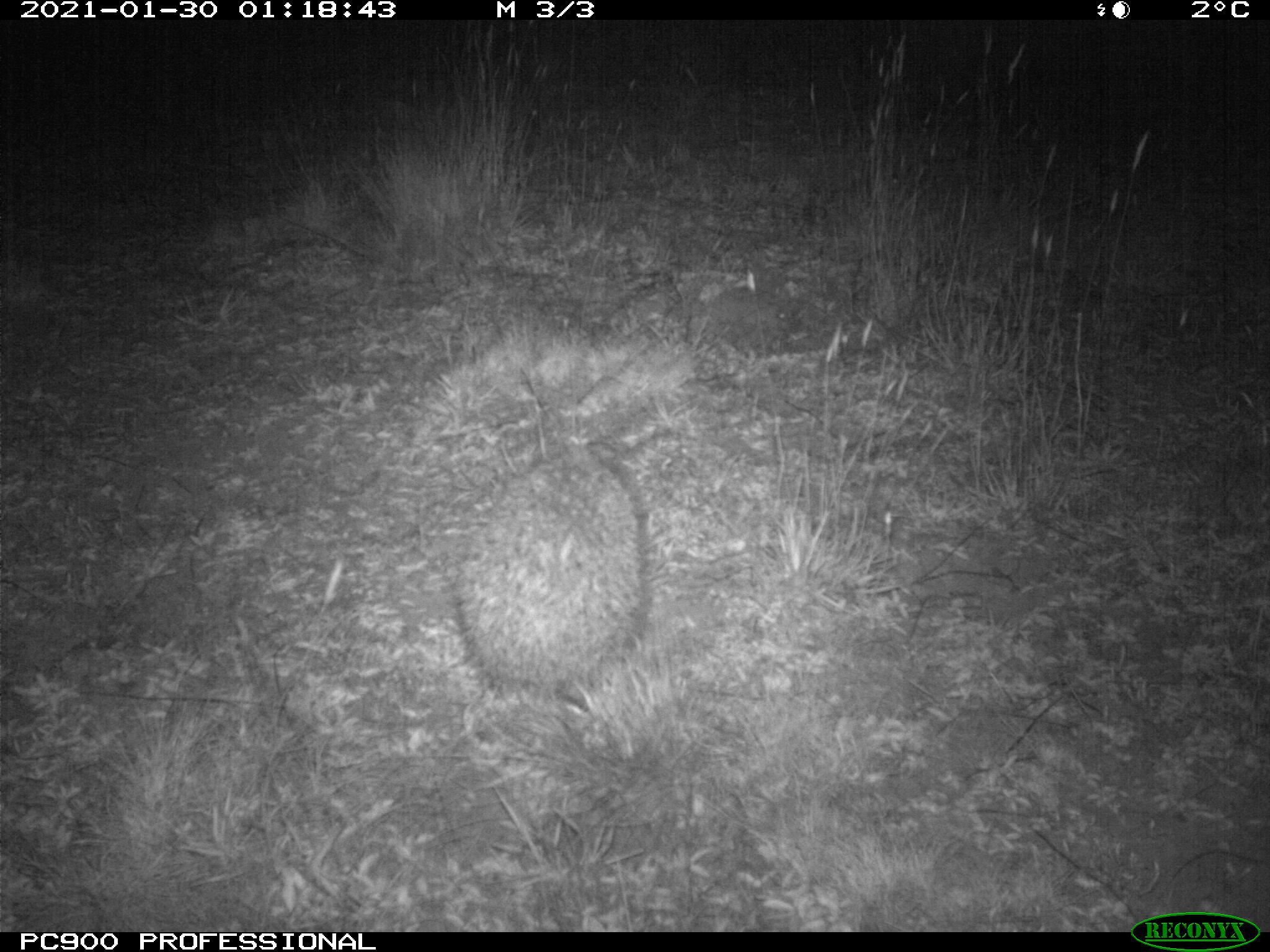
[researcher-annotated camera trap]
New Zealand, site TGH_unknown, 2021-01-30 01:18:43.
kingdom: Animalia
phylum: Chordata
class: Mammalia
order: Eulipotyphla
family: Erinaceidae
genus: Erinaceus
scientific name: Erinaceus europaeus europaeus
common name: european hedgehog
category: hedgehog